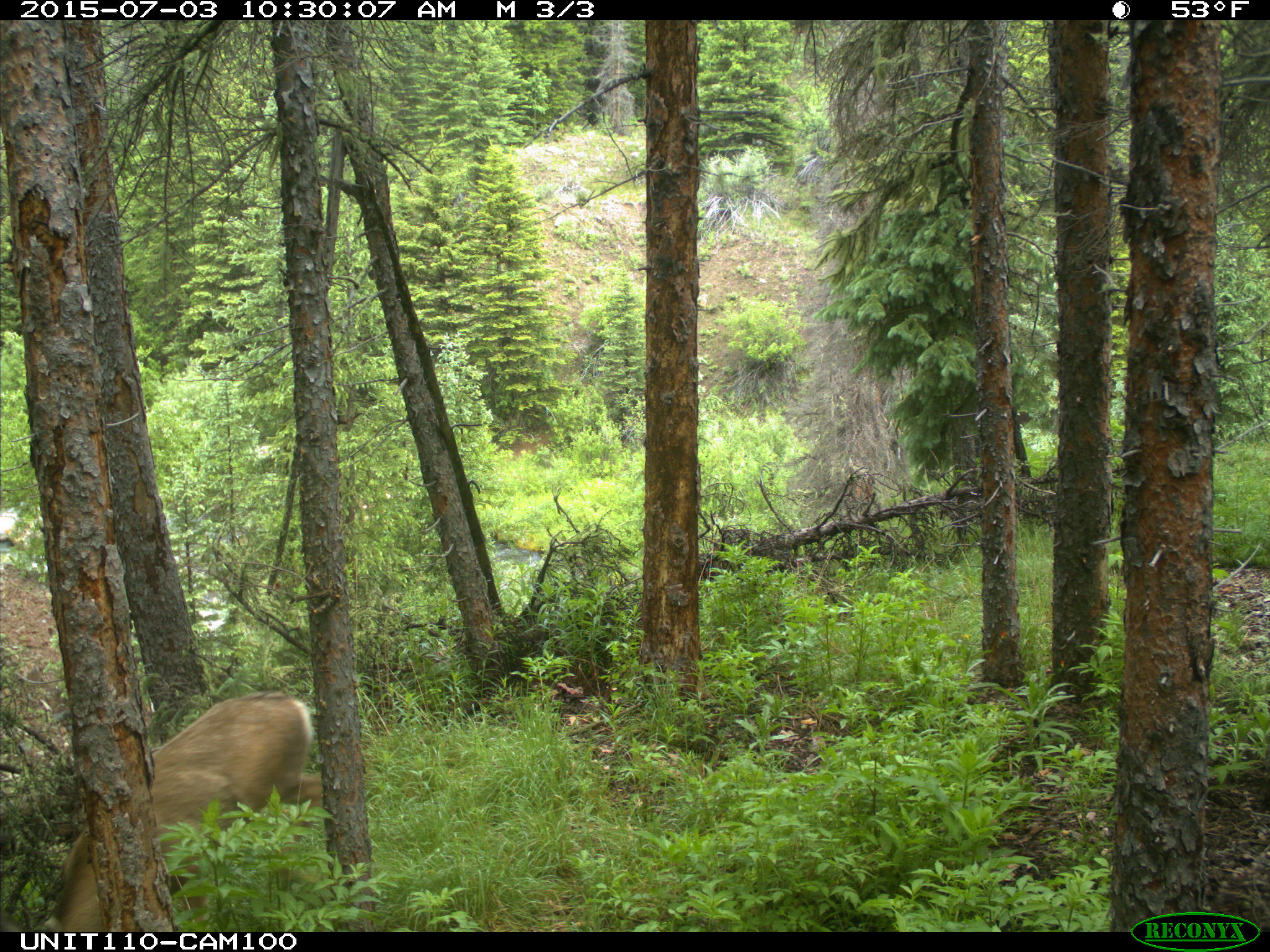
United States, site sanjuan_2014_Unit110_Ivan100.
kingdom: Animalia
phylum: Chordata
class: Mammalia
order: Artiodactyla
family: Cervidae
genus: Odocoileus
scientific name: Odocoileus hemionus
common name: mule deer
Odocoileus hemionus (mule deer).